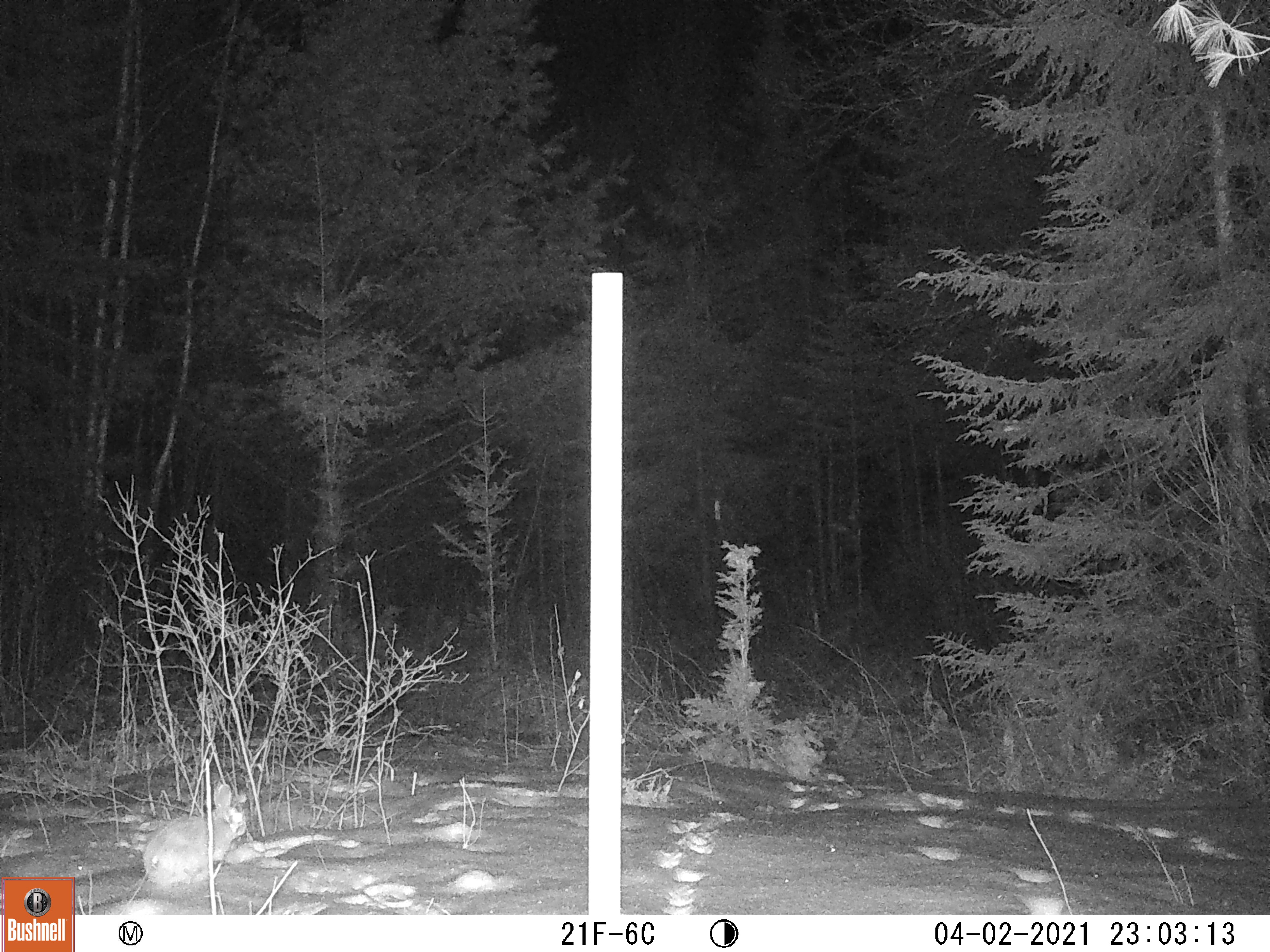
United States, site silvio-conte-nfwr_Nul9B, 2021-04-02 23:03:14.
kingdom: Animalia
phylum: Chordata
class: Mammalia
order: Lagomorpha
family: Leporidae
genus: Lepus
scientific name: Lepus americanus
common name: snowshoe hare